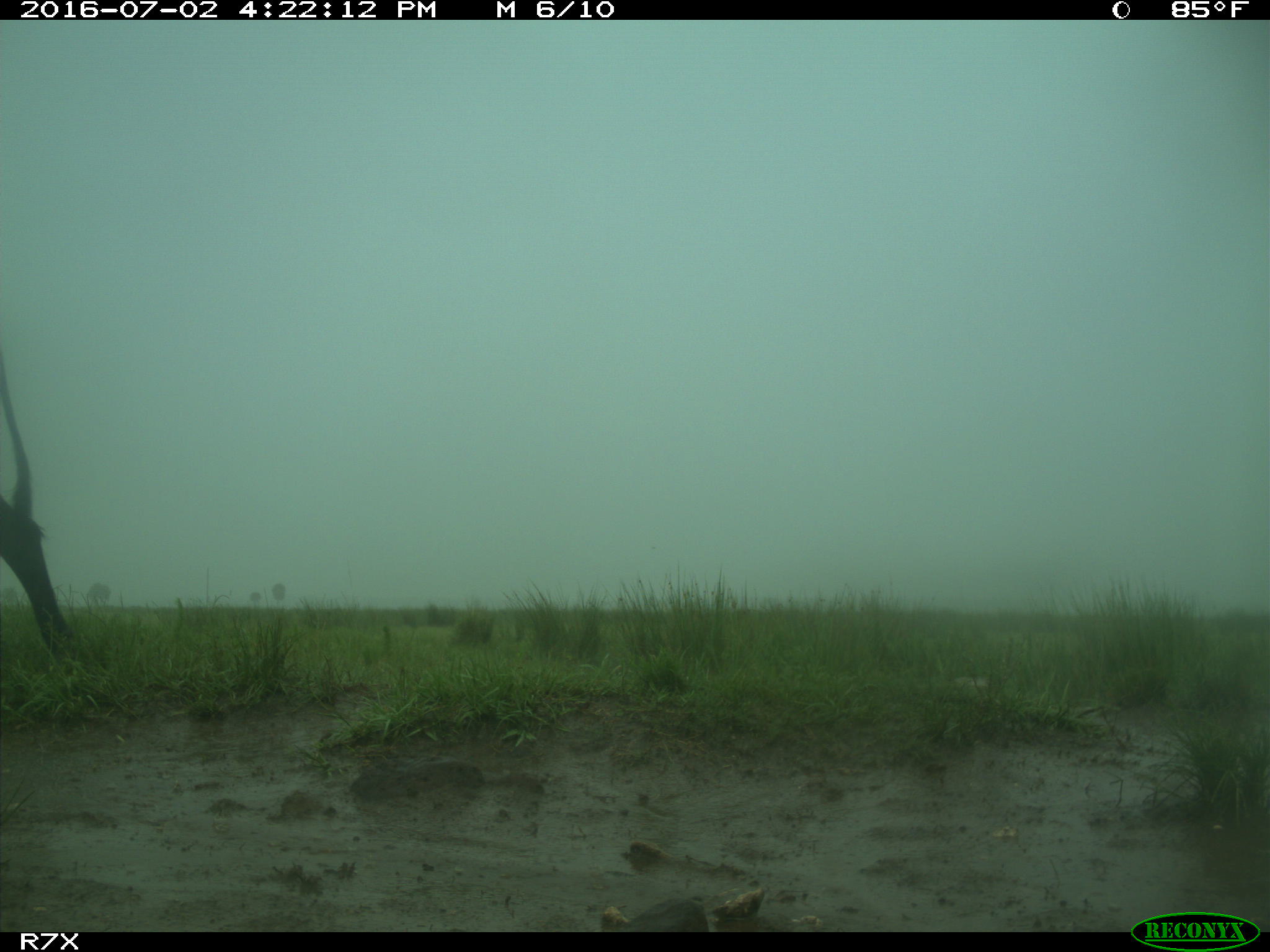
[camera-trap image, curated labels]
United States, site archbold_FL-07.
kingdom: Animalia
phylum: Chordata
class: Mammalia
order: Artiodactyla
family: Bovidae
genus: Bos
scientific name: Bos taurus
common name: domestic cow